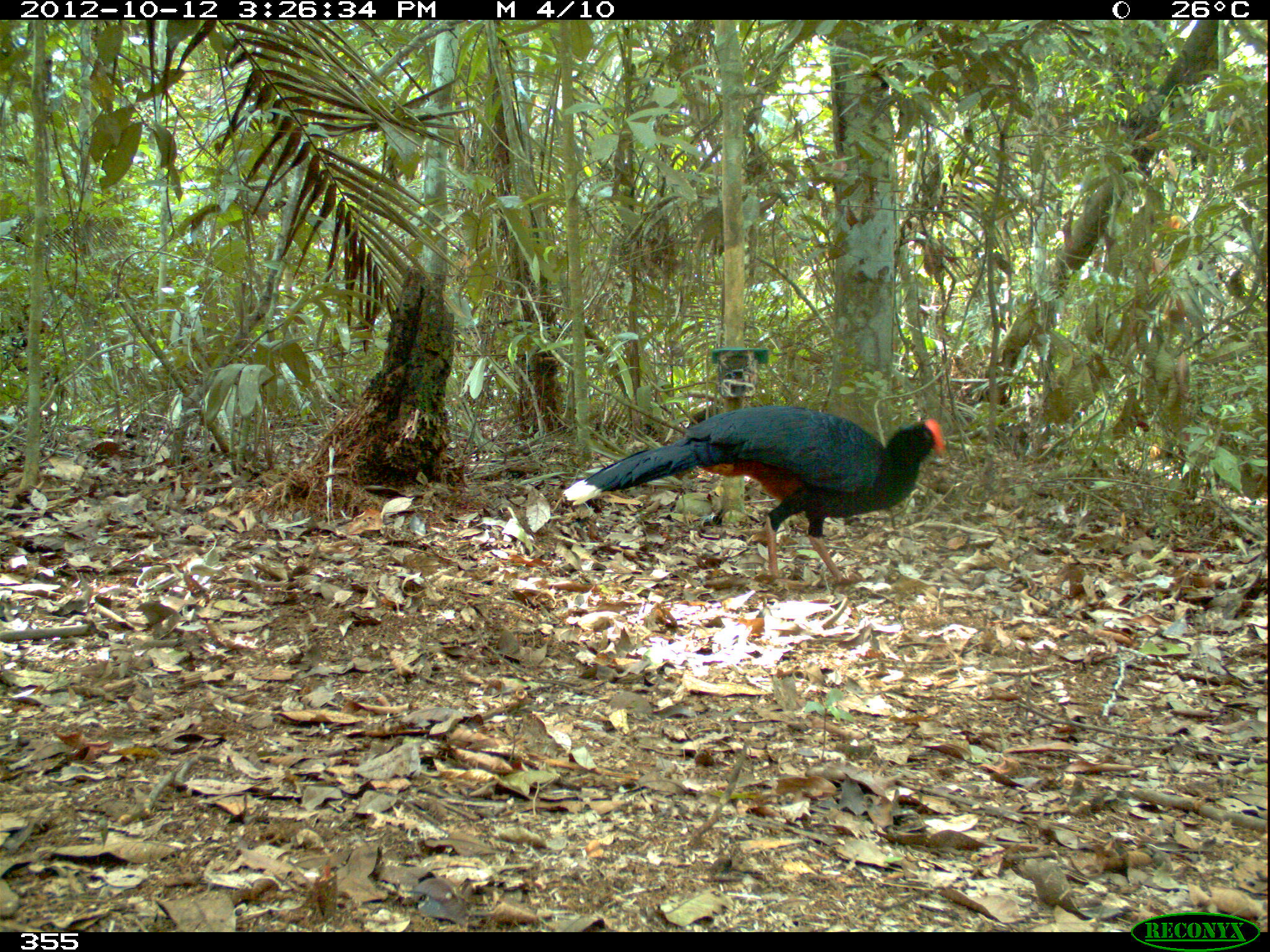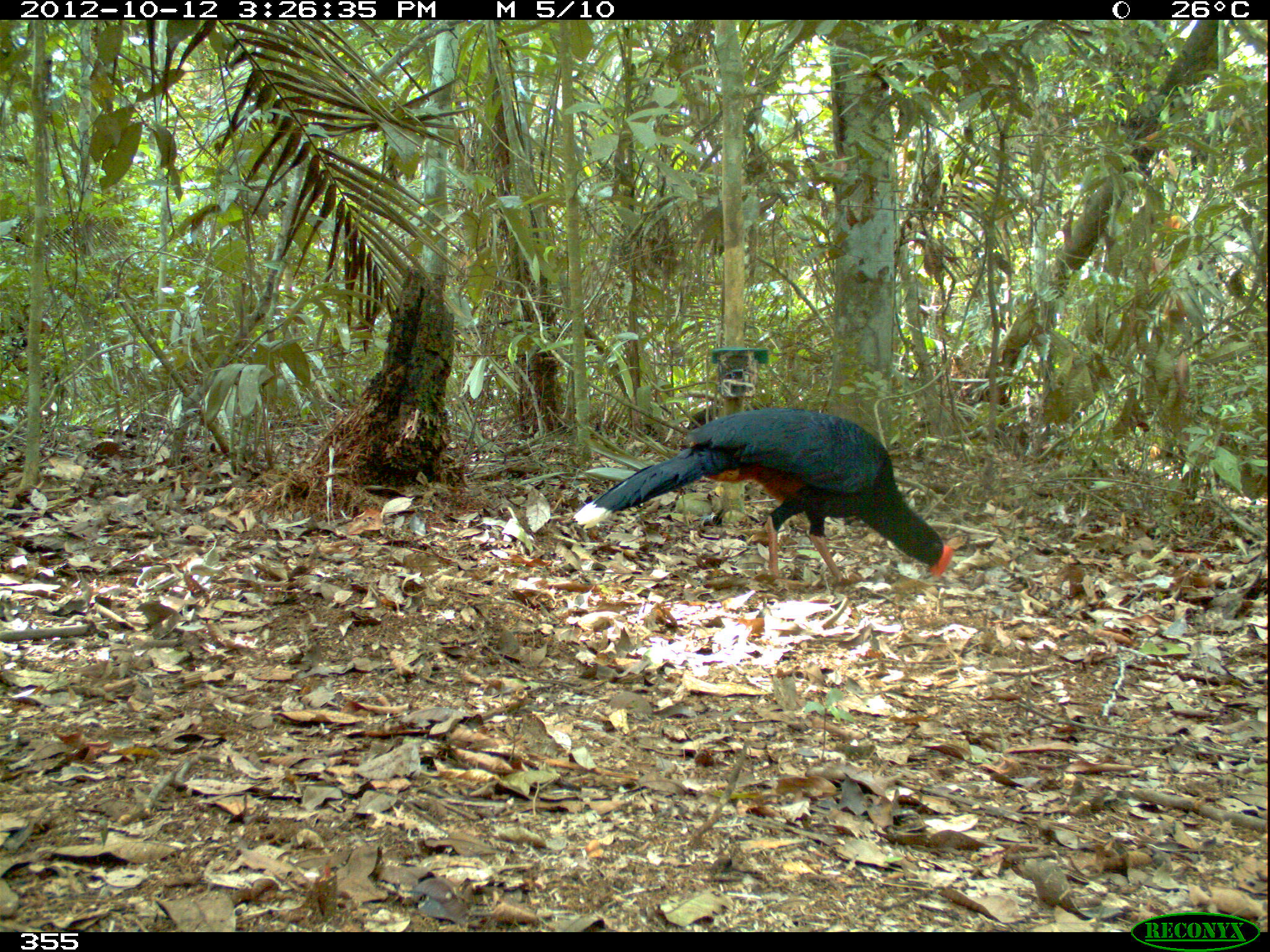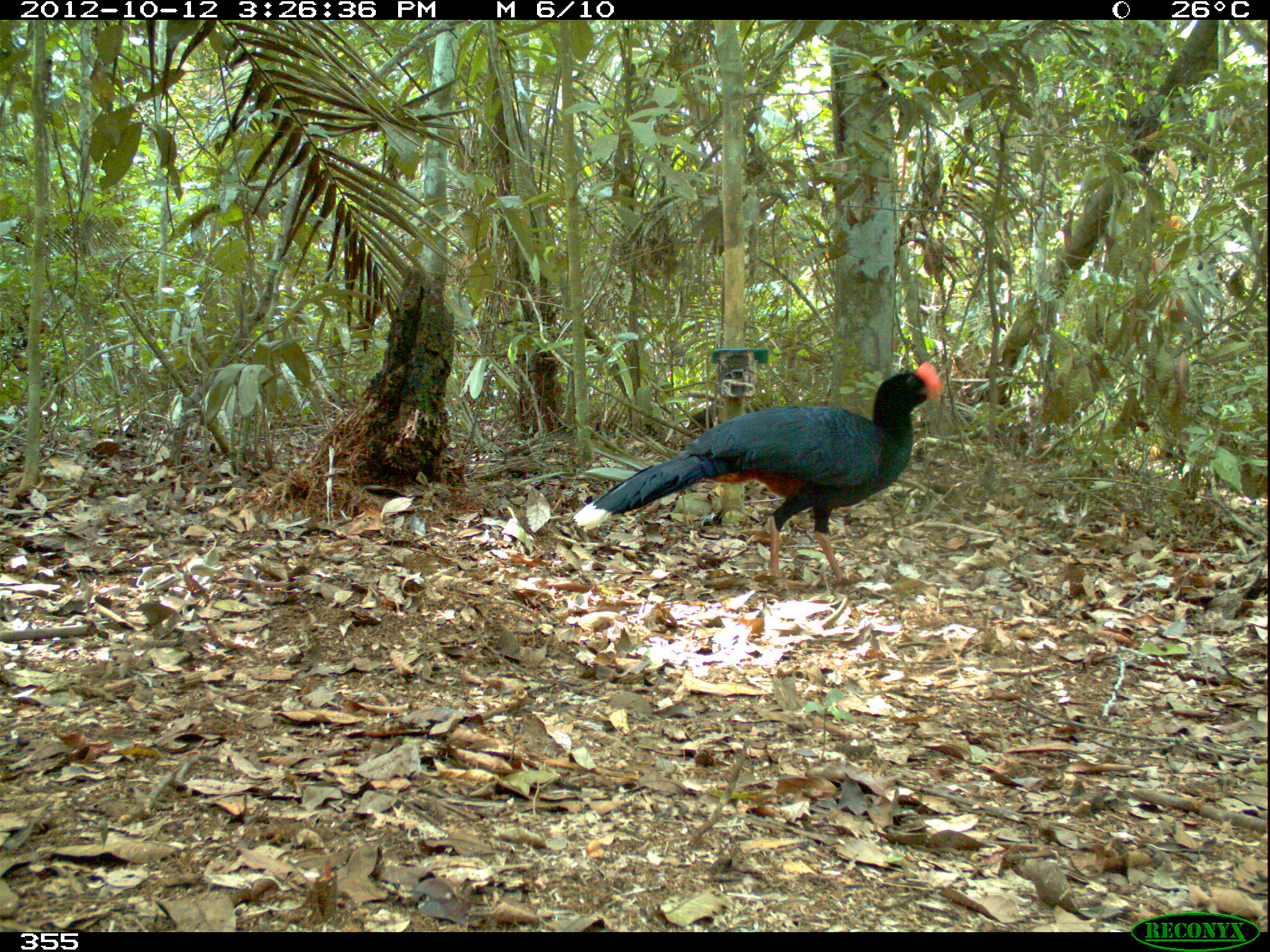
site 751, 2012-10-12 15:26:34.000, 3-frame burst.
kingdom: Animalia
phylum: Chordata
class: Aves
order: Galliformes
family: Cracidae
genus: Mitu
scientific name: Mitu tuberosum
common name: razor-billed curassow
Mitu tuberosum (razor-billed curassow).